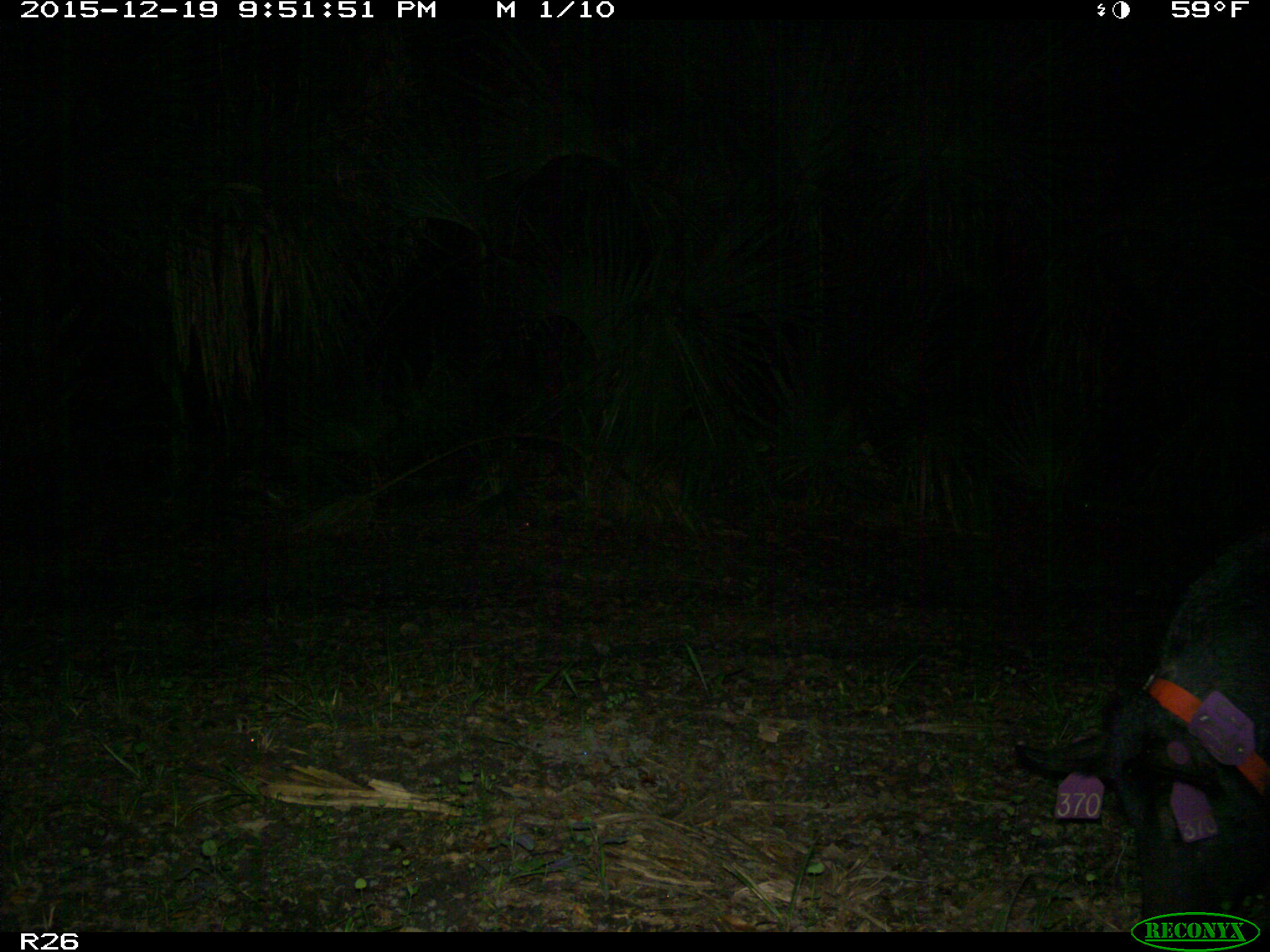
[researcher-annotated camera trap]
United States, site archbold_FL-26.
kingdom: Animalia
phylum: Chordata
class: Mammalia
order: Artiodactyla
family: Suidae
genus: Sus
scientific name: Sus scrofa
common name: wild boar